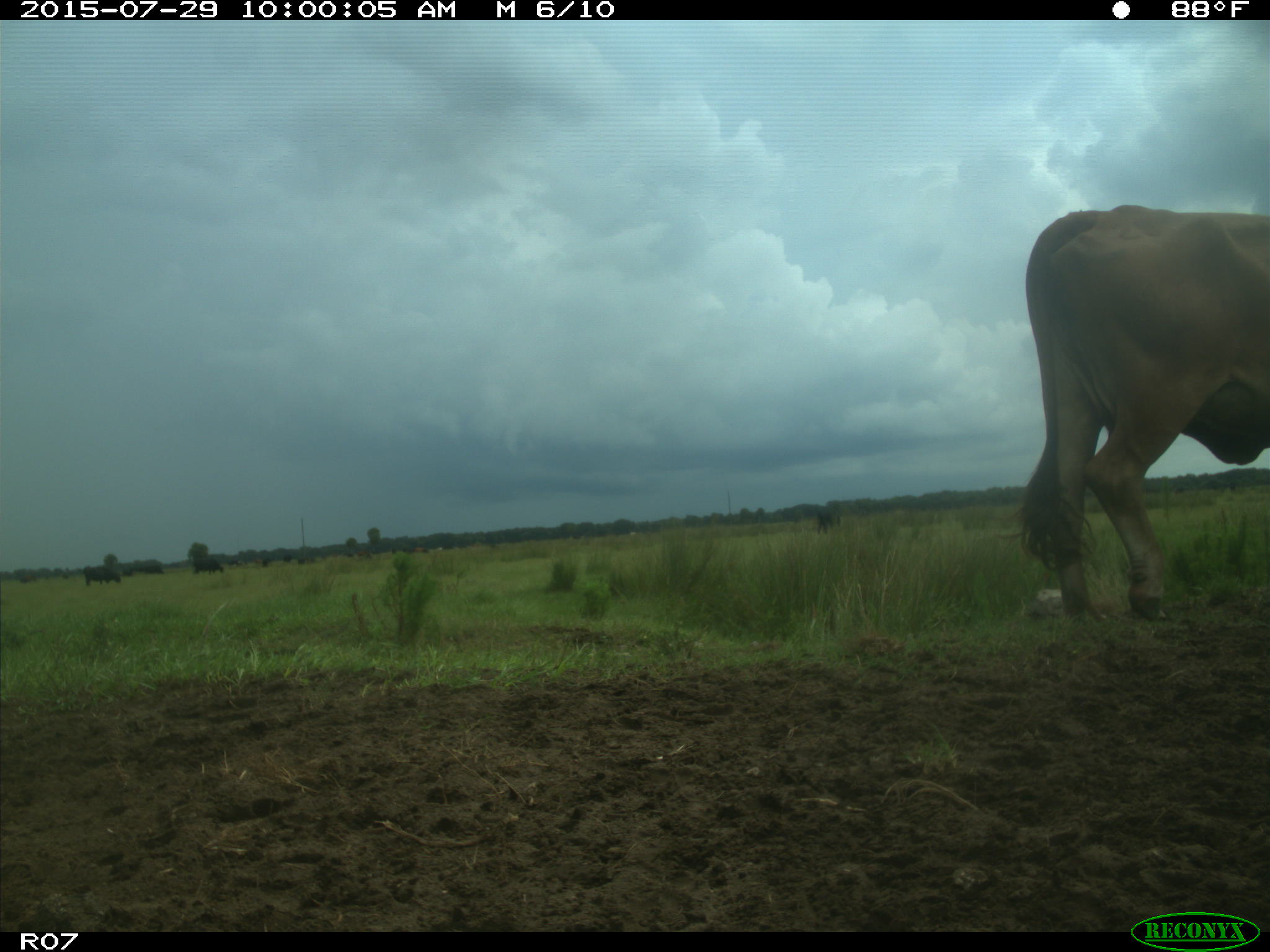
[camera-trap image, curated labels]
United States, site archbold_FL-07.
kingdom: Animalia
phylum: Chordata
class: Mammalia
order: Artiodactyla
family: Bovidae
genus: Bos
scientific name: Bos taurus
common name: domestic cow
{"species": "Bos taurus (domestic cow)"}